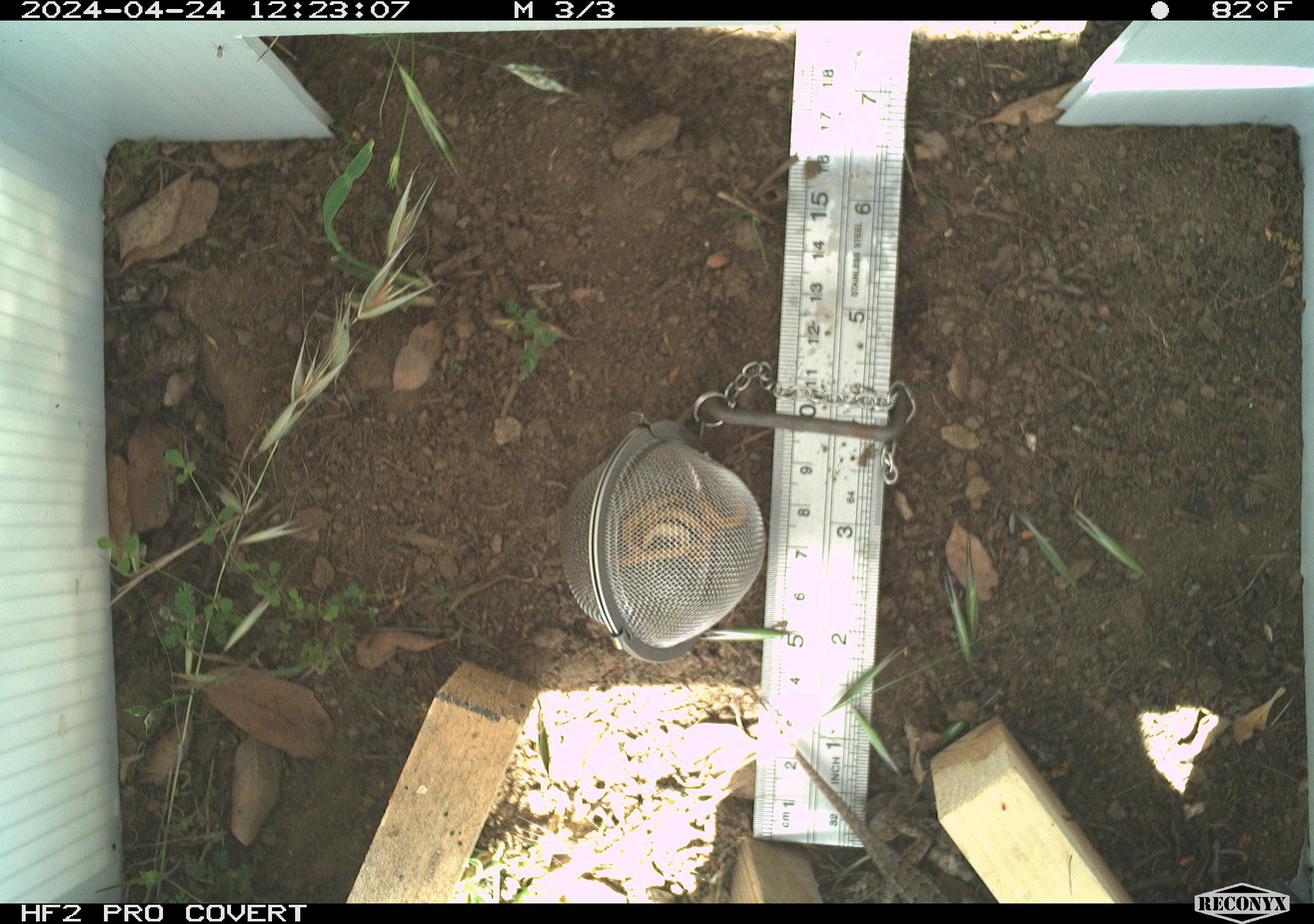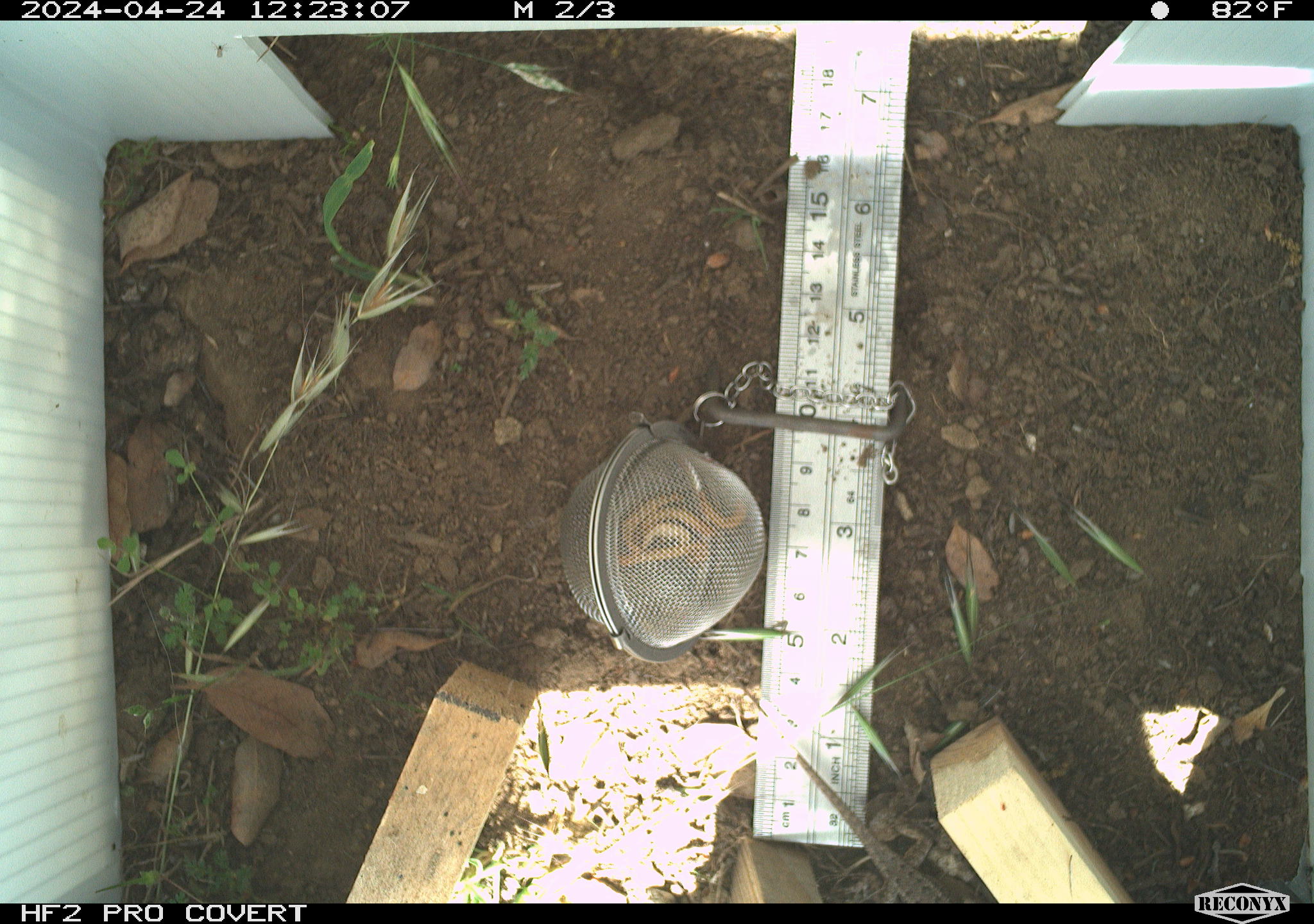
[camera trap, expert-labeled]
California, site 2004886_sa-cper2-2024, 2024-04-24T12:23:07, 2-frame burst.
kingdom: Animalia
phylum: Chordata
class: Reptilia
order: Squamata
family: Phrynosomatidae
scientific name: Phrynosomatidae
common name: north american spiny lizards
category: sceloporus/uta species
Sceloporus/uta species (north american spiny lizards) (Phrynosomatidae).